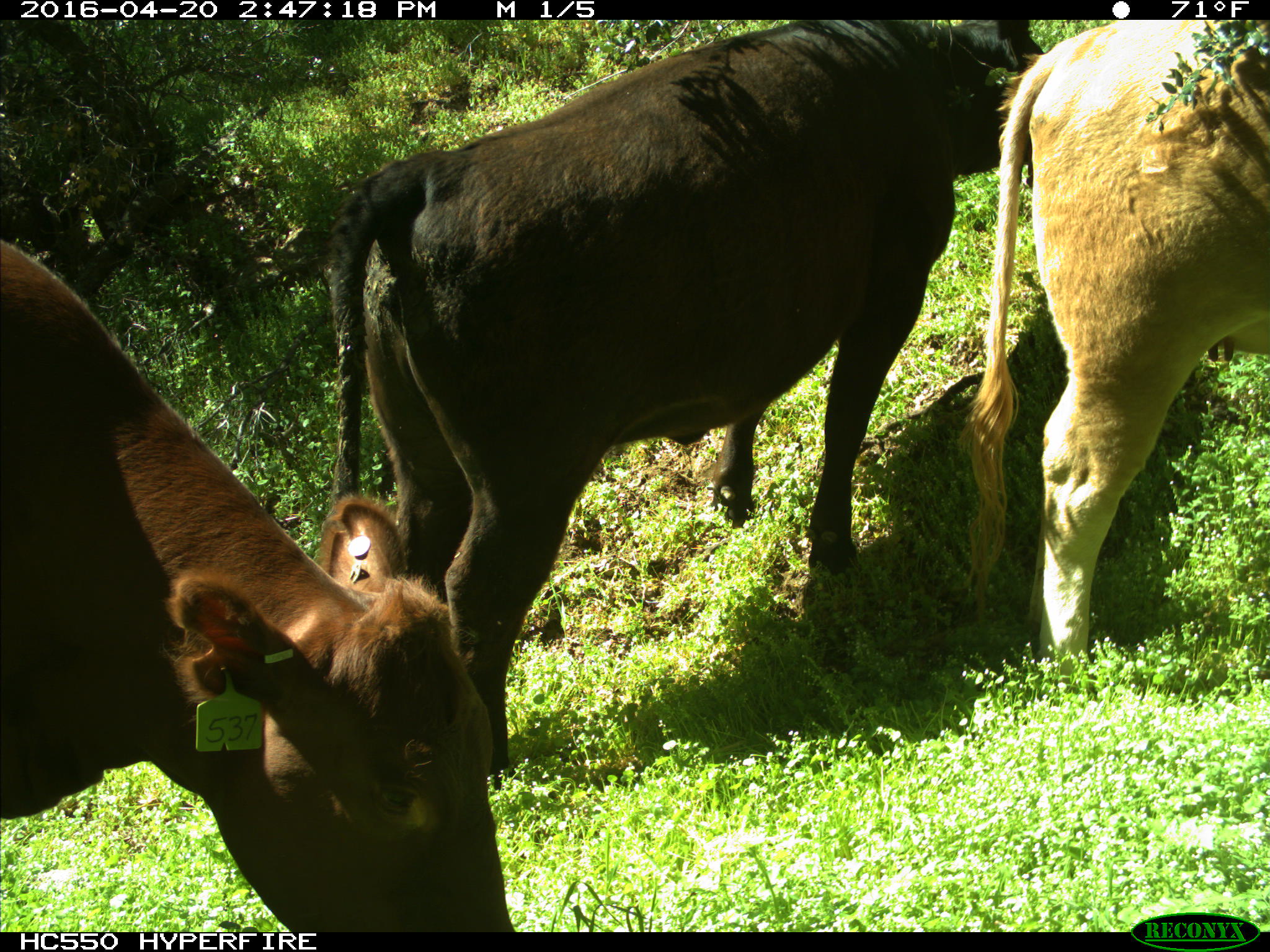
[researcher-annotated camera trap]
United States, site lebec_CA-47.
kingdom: Animalia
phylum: Chordata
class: Mammalia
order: Artiodactyla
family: Bovidae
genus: Bos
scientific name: Bos taurus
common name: domestic cow